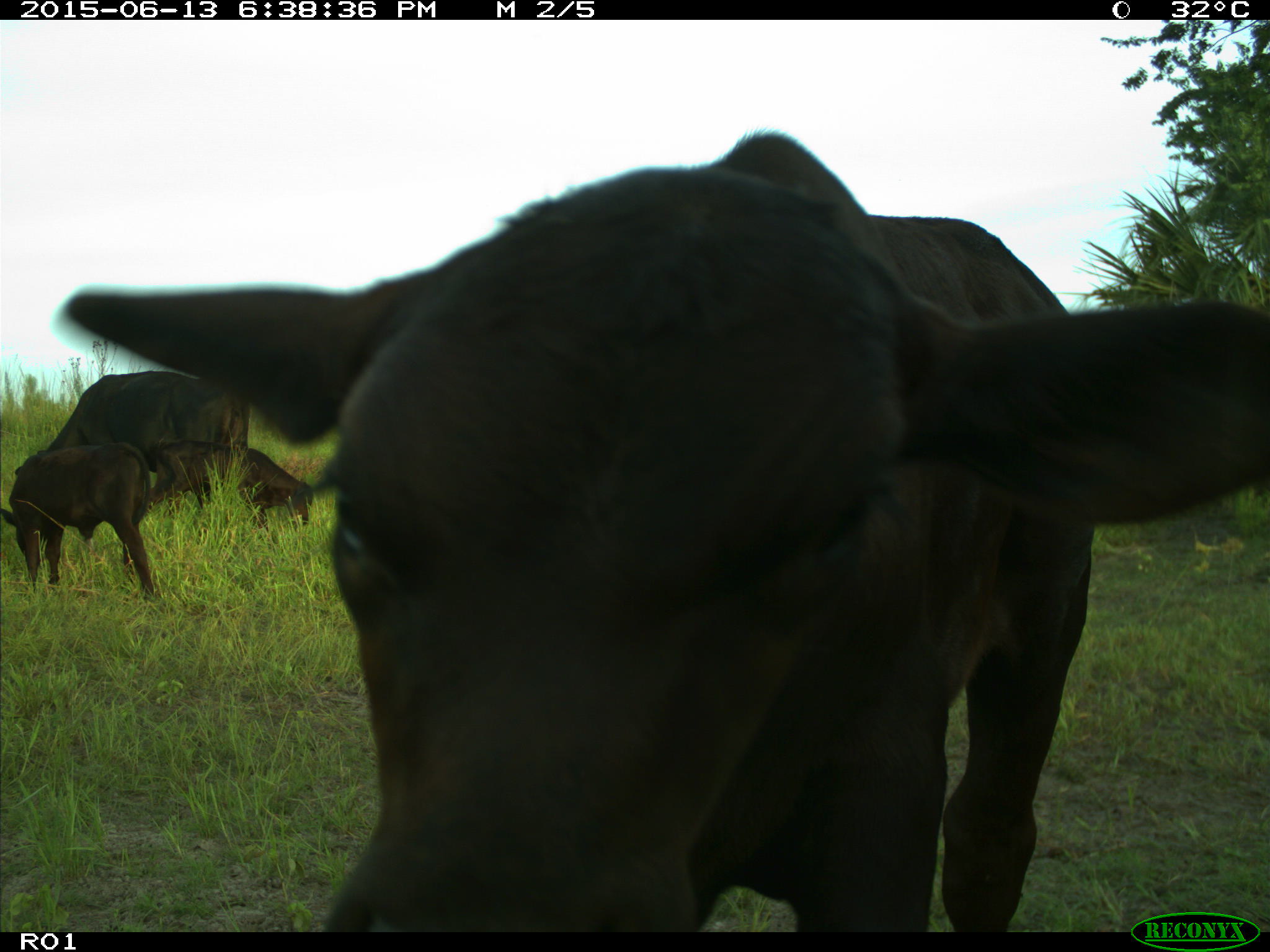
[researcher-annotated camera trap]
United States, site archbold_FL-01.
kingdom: Animalia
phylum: Chordata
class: Mammalia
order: Artiodactyla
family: Bovidae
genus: Bos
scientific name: Bos taurus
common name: domestic cow